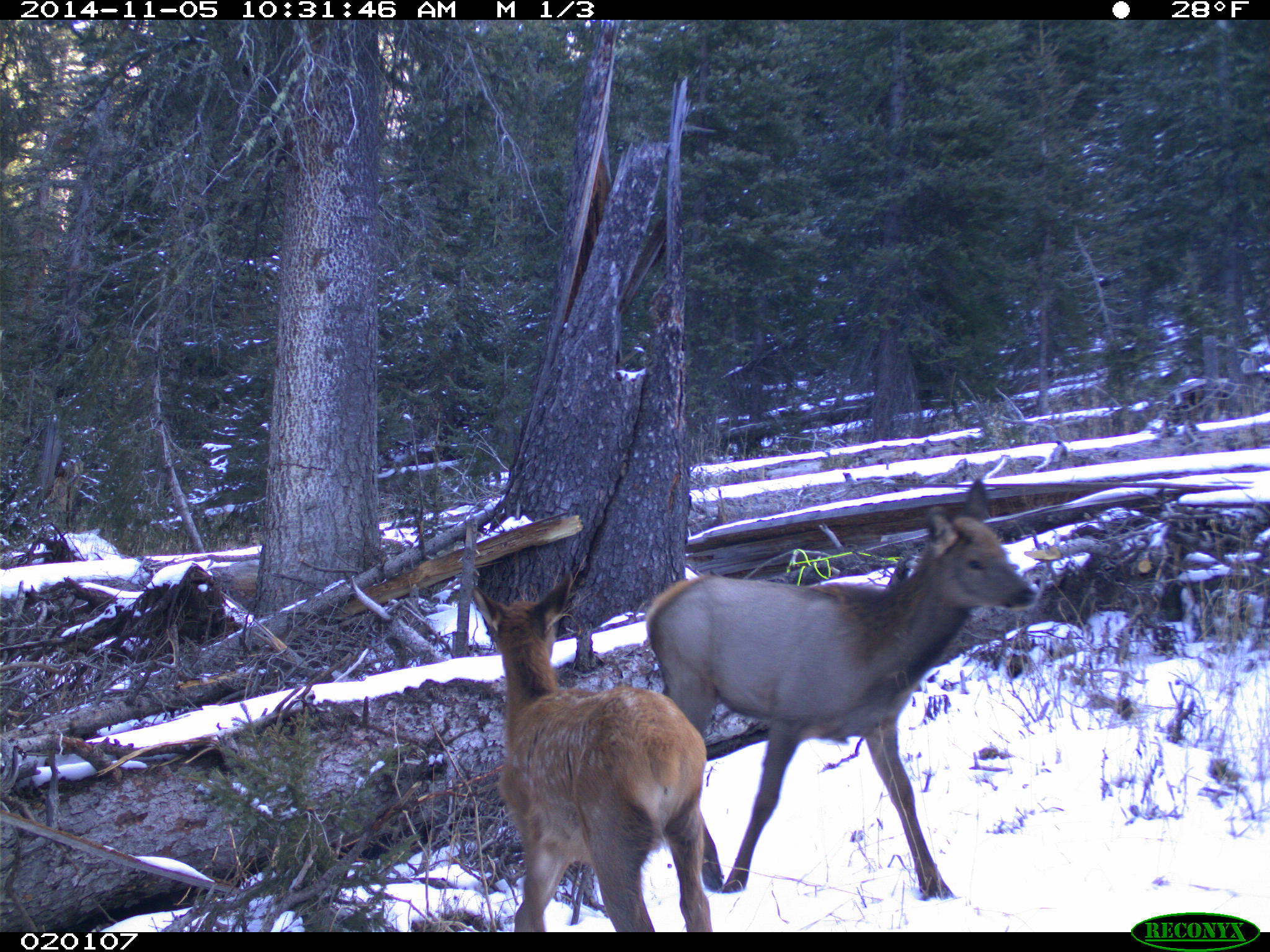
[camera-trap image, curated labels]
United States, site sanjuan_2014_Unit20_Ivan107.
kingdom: Animalia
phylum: Chordata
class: Mammalia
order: Artiodactyla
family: Cervidae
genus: Cervus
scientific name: Cervus elaphus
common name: red deer